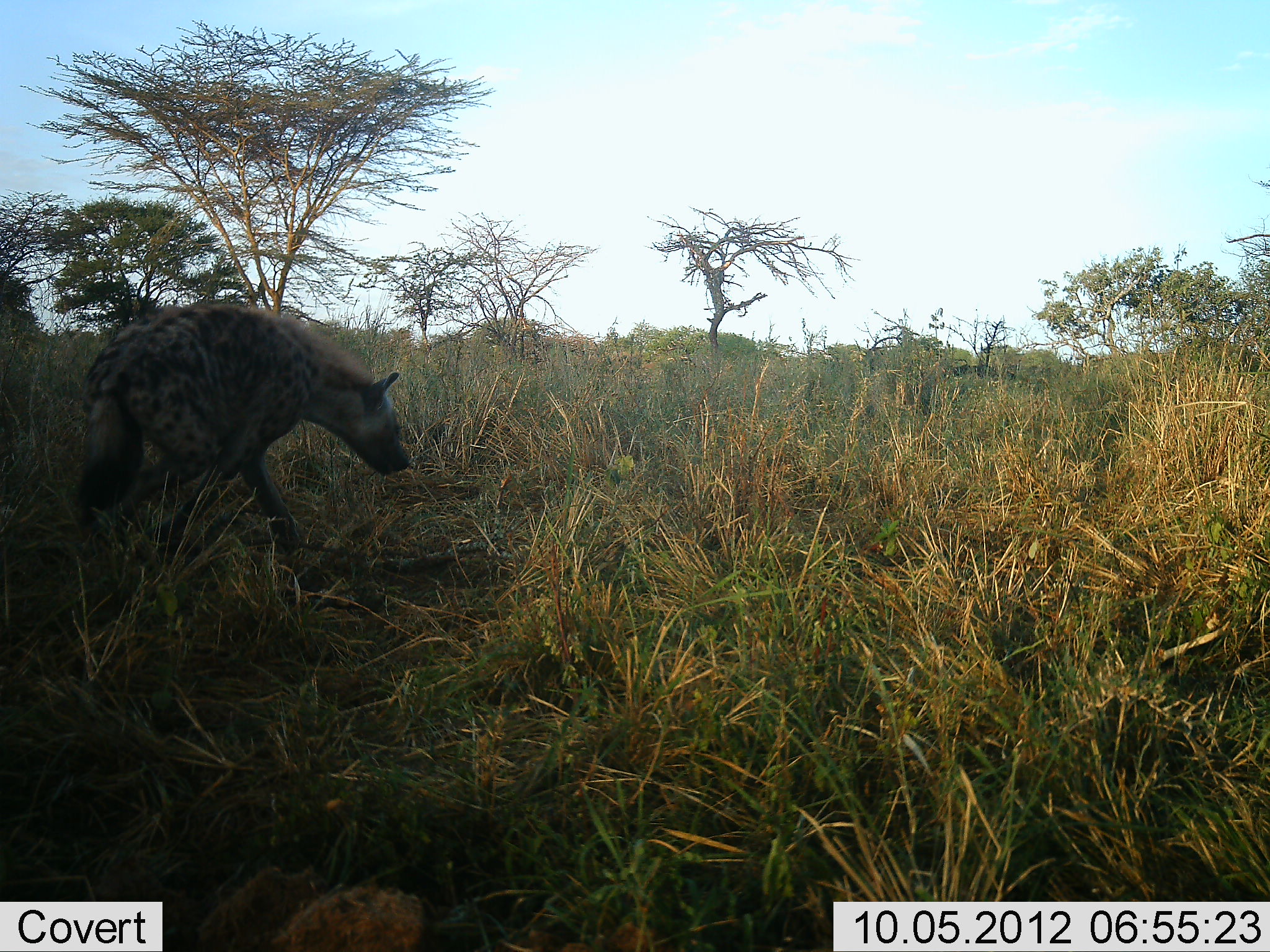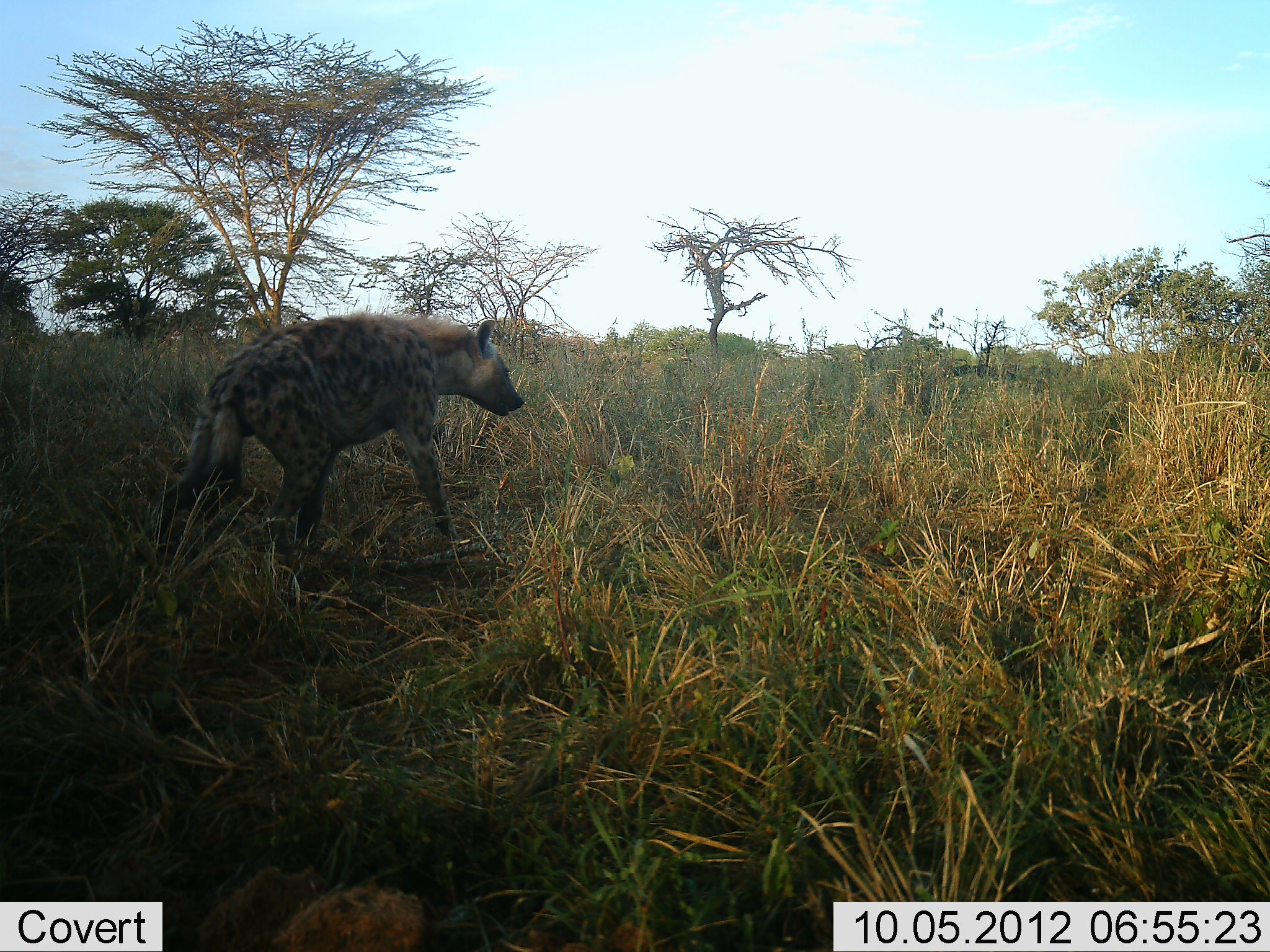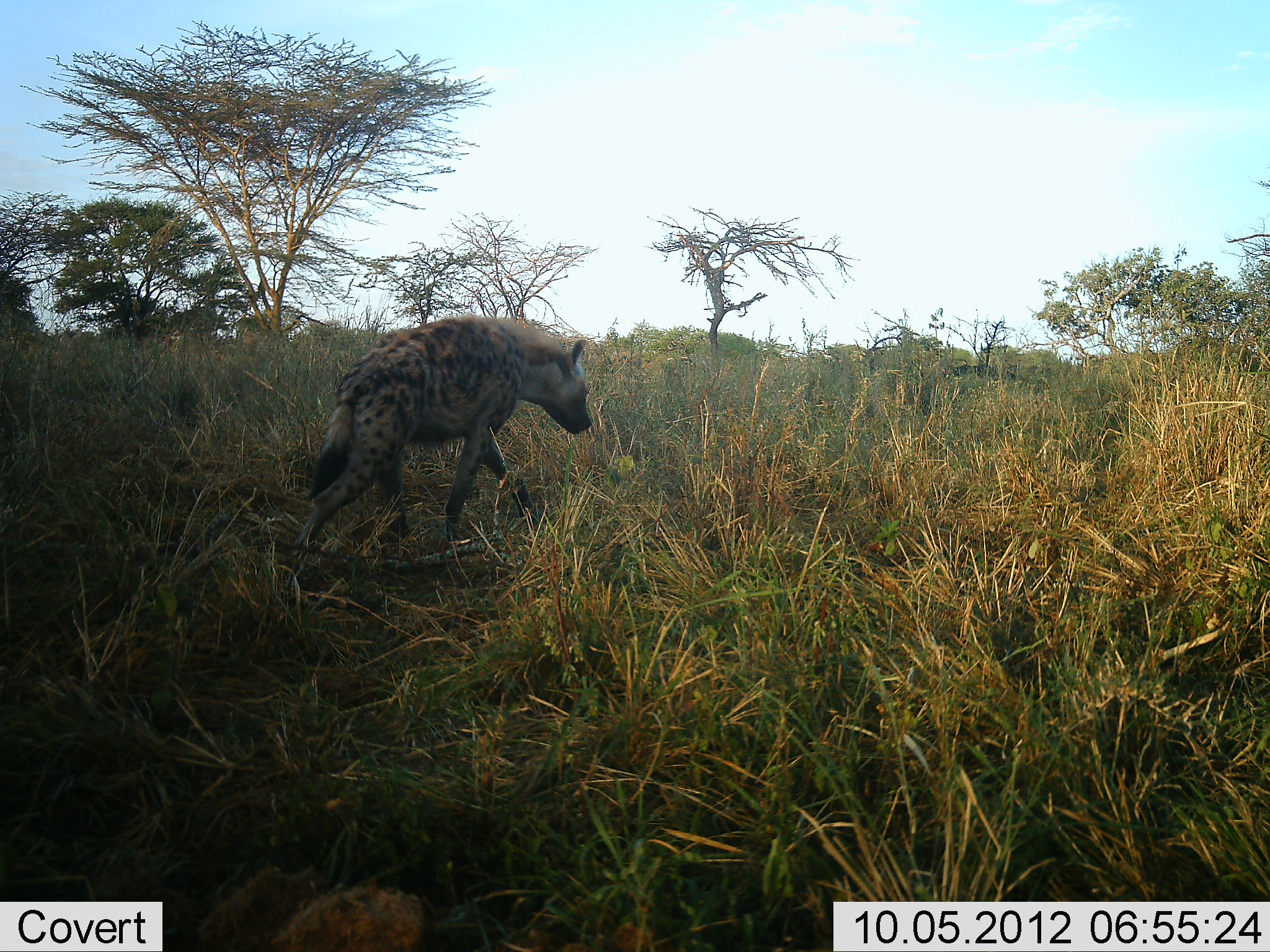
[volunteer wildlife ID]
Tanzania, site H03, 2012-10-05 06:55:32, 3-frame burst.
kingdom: Animalia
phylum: Chordata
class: Mammalia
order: Carnivora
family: Hyaenidae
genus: Crocuta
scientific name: Crocuta crocuta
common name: spotted hyena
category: hyenaspotted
Hyenaspotted (spotted hyena) (Crocuta crocuta), count 1. Behavior (volunteer vote fractions): standing 10%, resting 0%, moving 100%, interacting 0%. Young present (vote fraction): 0%. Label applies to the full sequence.